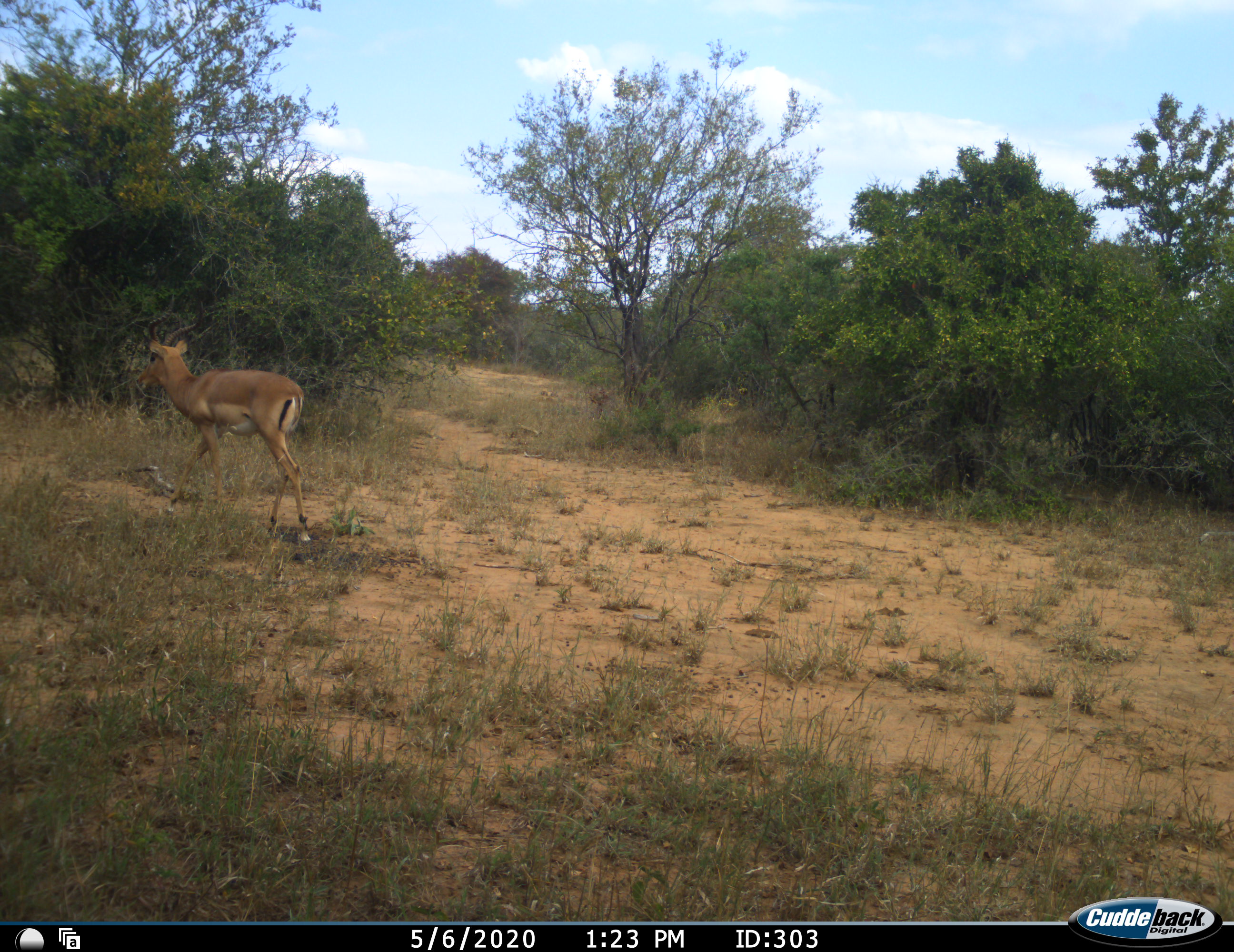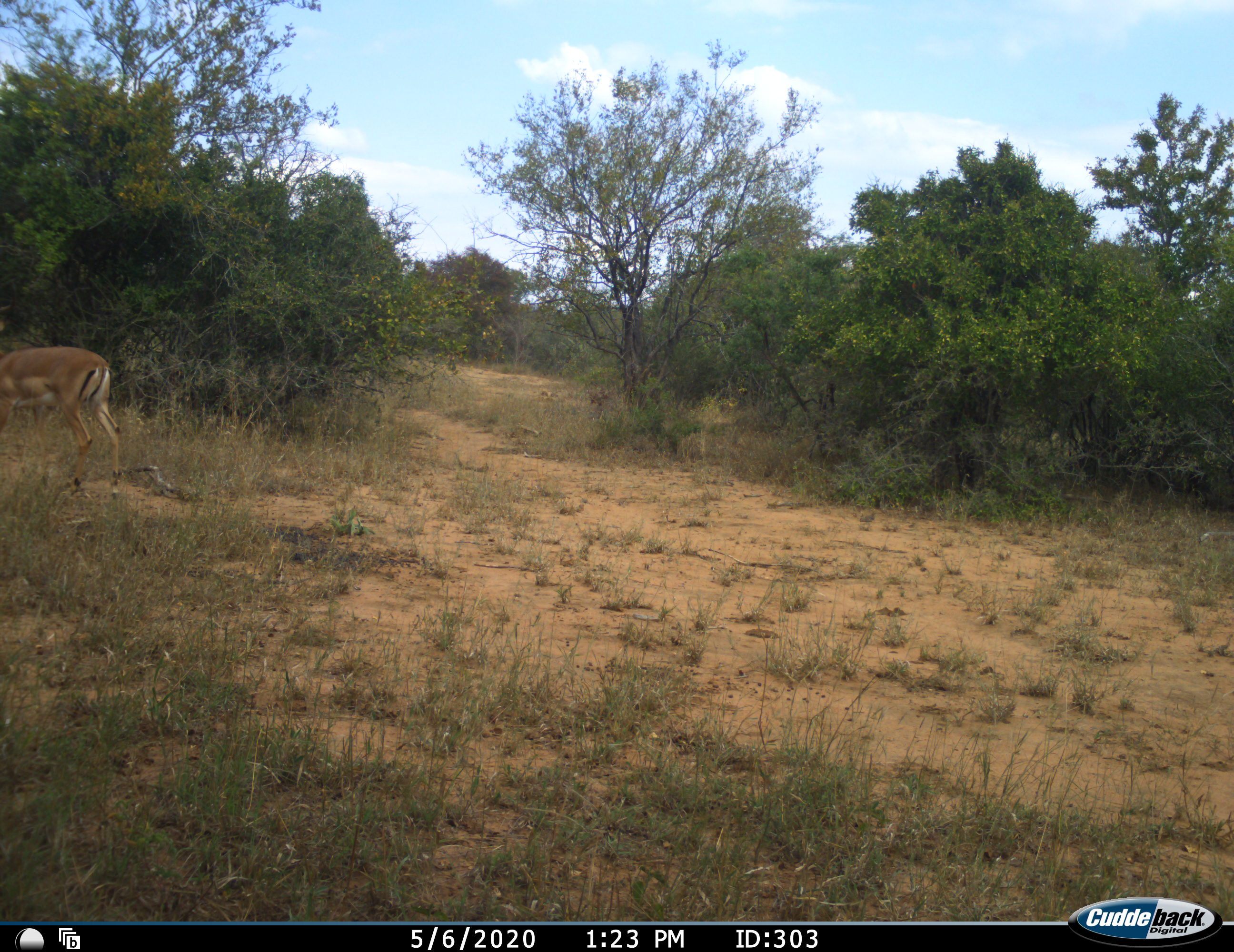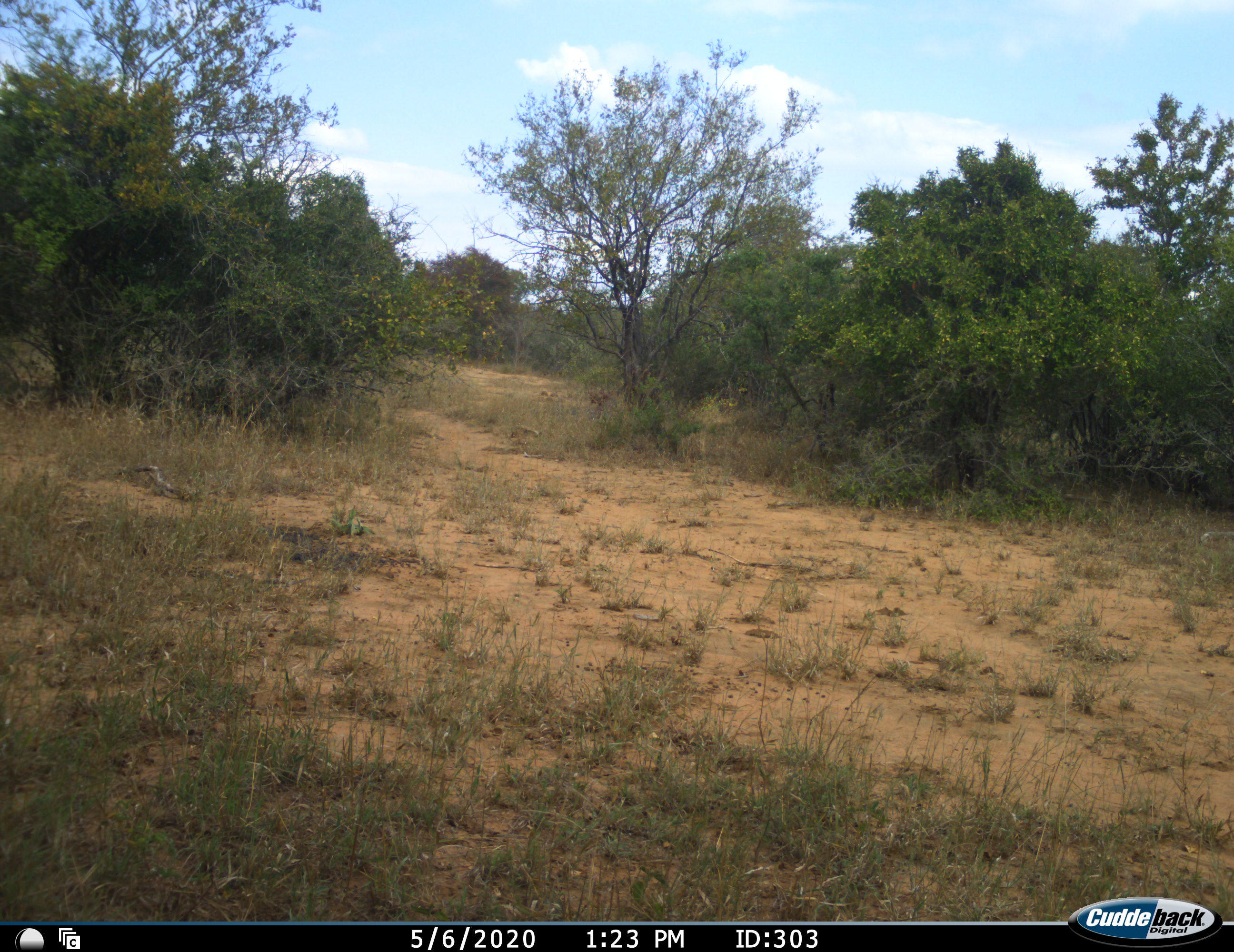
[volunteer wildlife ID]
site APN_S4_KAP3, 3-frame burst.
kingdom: Animalia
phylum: Chordata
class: Mammalia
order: Artiodactyla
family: Bovidae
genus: Aepyceros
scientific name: Aepyceros melampus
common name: impala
Impala (Aepyceros melampus), count 1. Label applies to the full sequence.